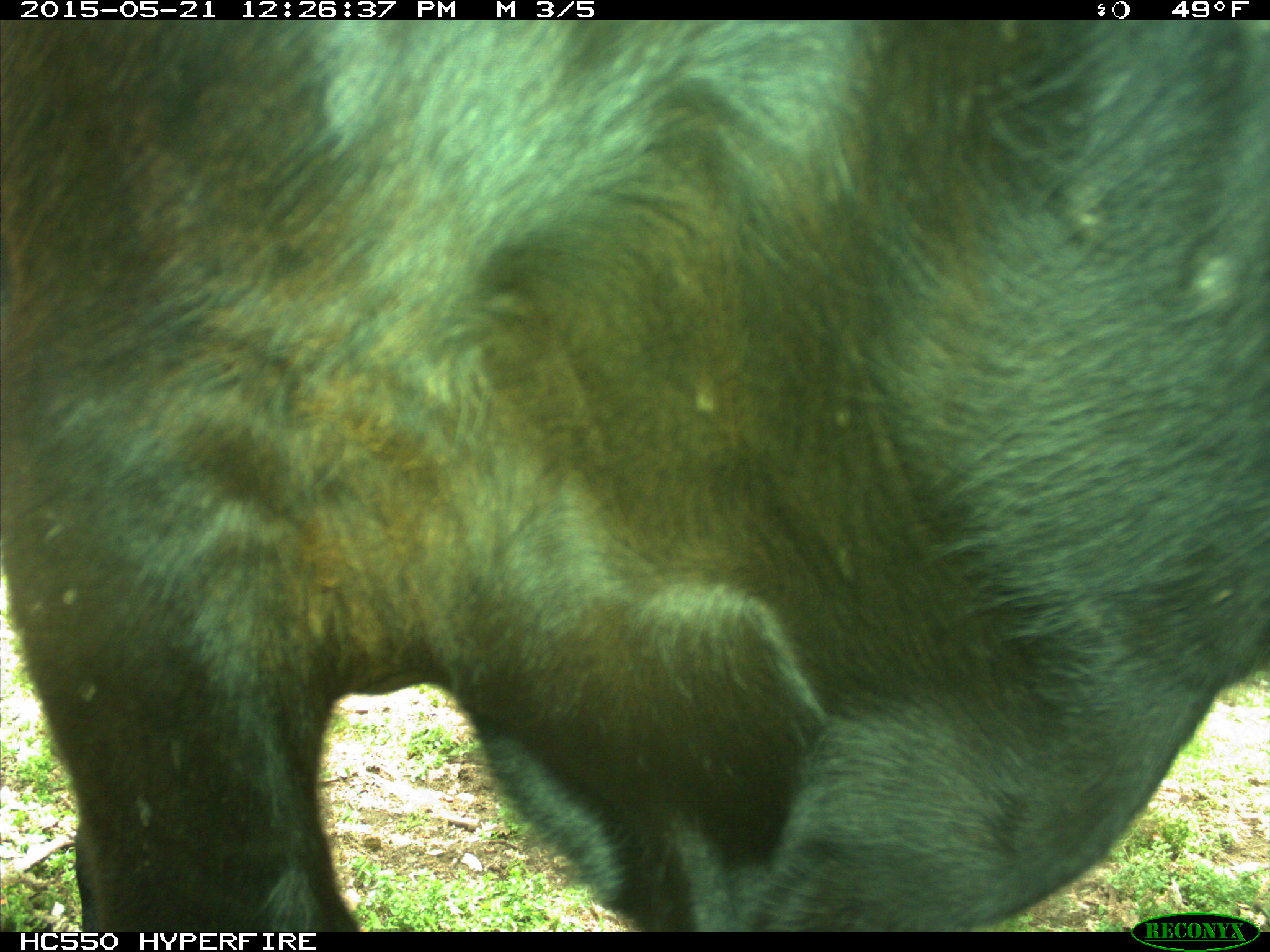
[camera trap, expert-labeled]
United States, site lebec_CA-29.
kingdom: Animalia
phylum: Chordata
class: Mammalia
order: Artiodactyla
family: Bovidae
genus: Bos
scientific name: Bos taurus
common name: domestic cow